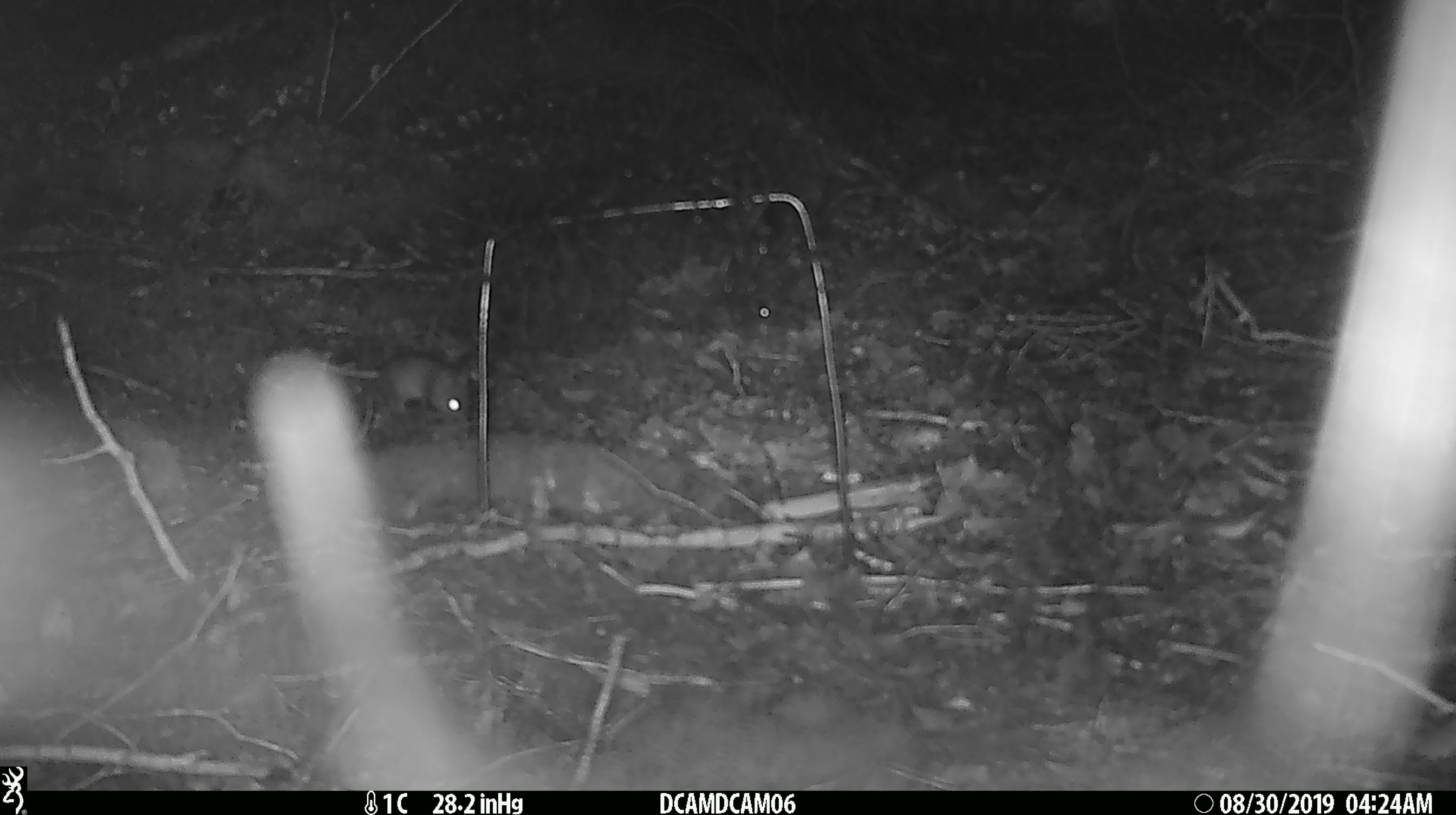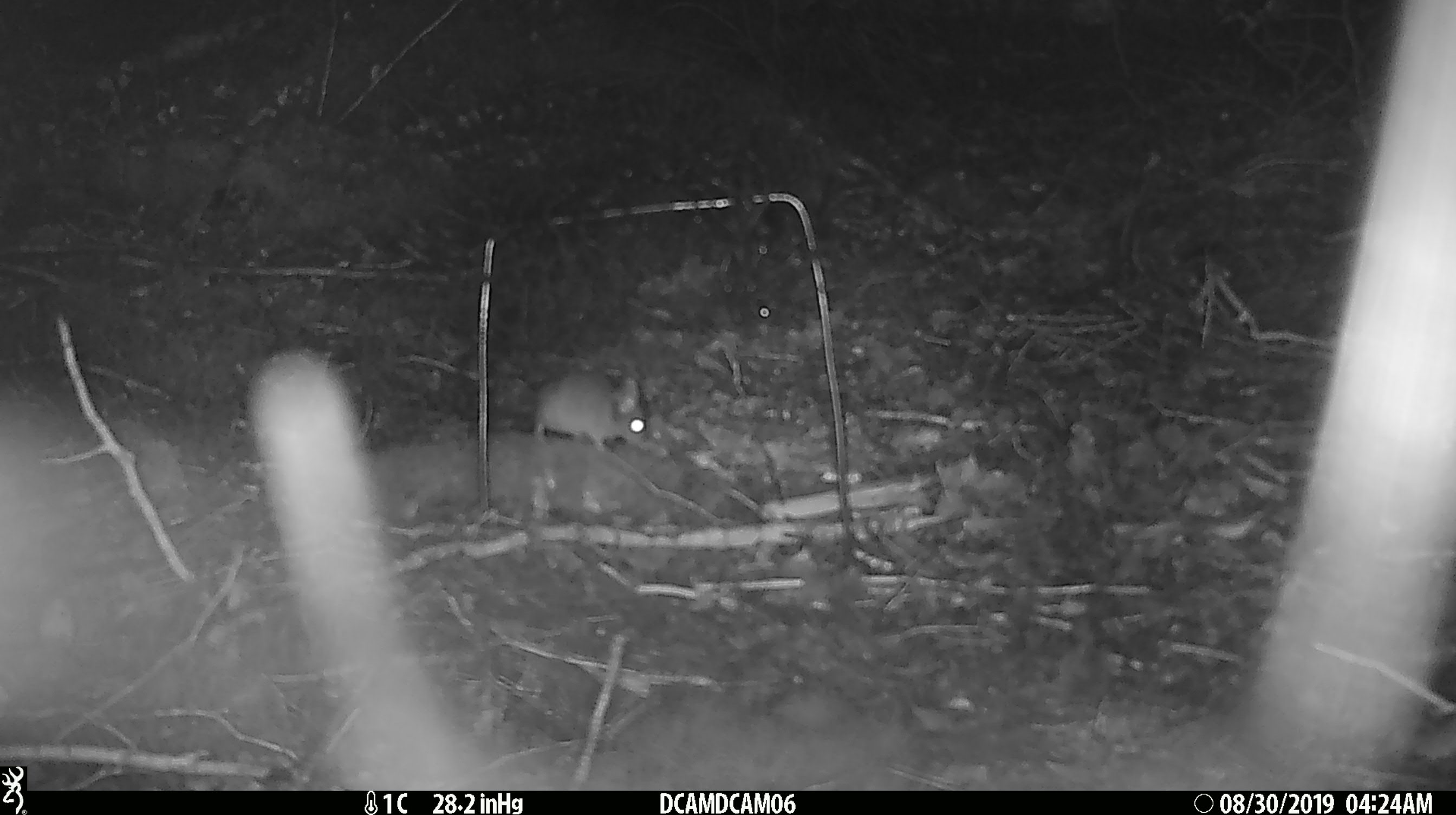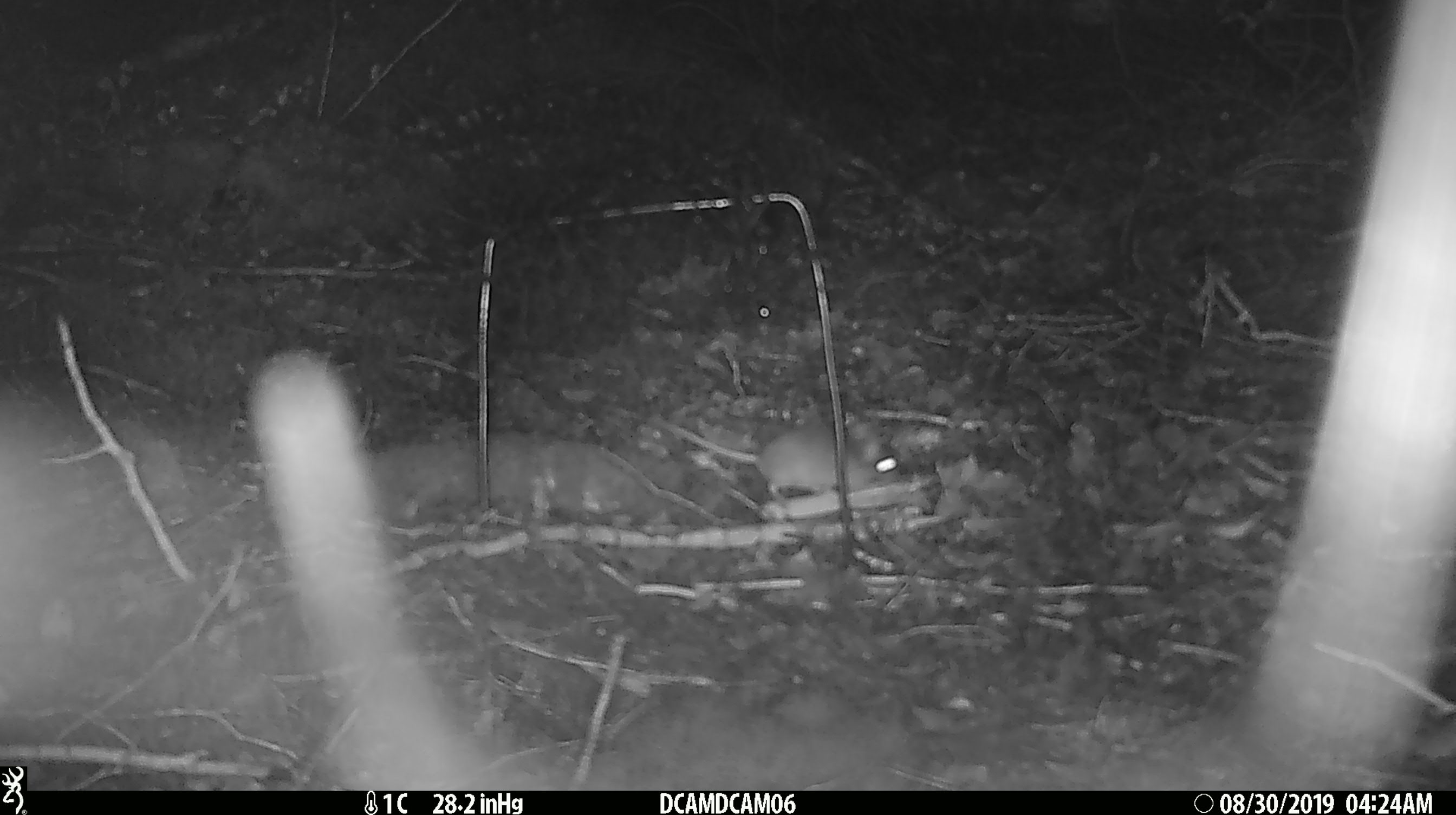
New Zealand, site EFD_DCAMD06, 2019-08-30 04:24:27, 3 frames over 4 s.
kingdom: Animalia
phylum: Chordata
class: Mammalia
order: Rodentia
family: Muridae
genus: Mus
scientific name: Mus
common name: mouse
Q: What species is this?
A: Mouse (Mus).